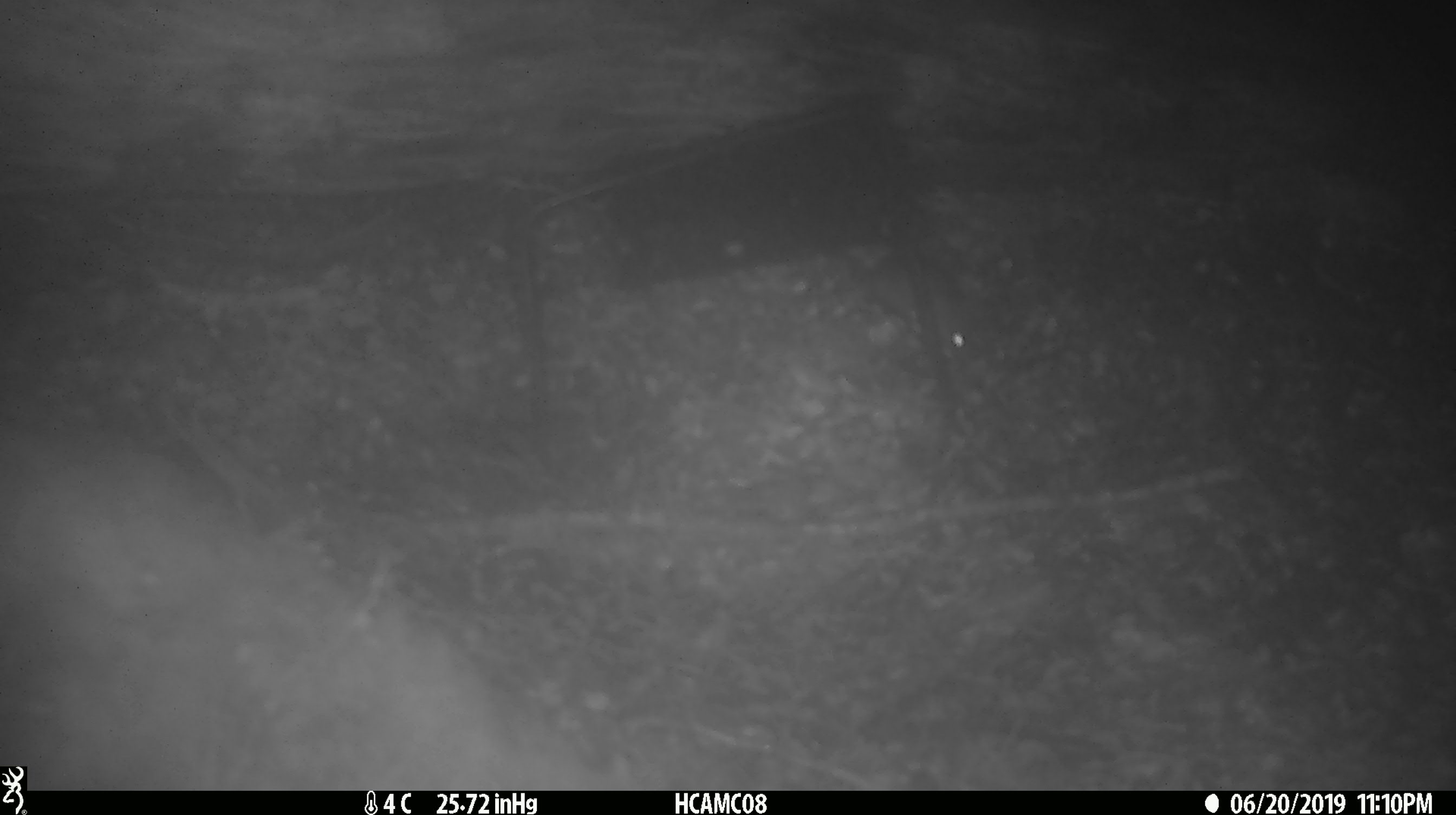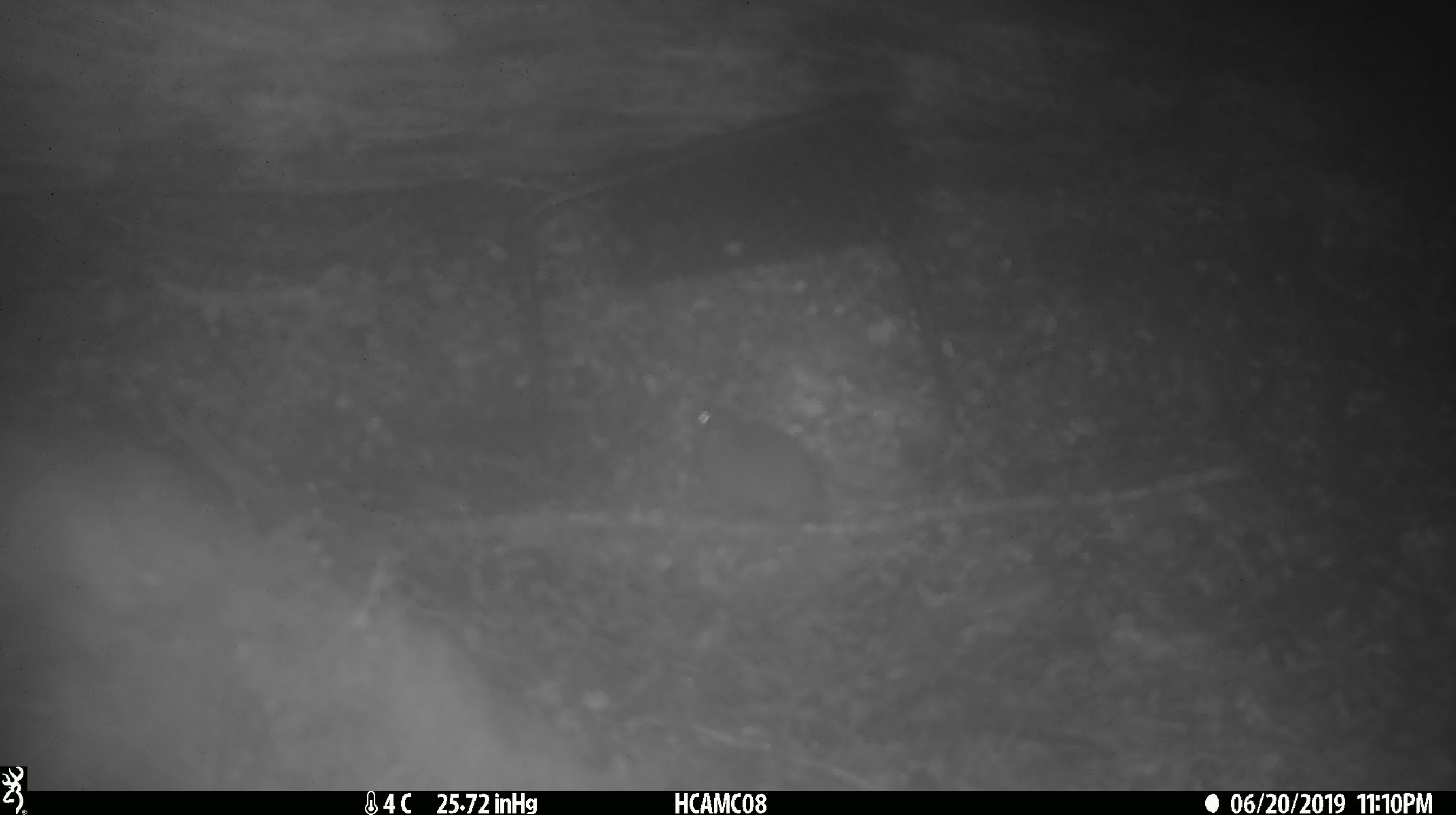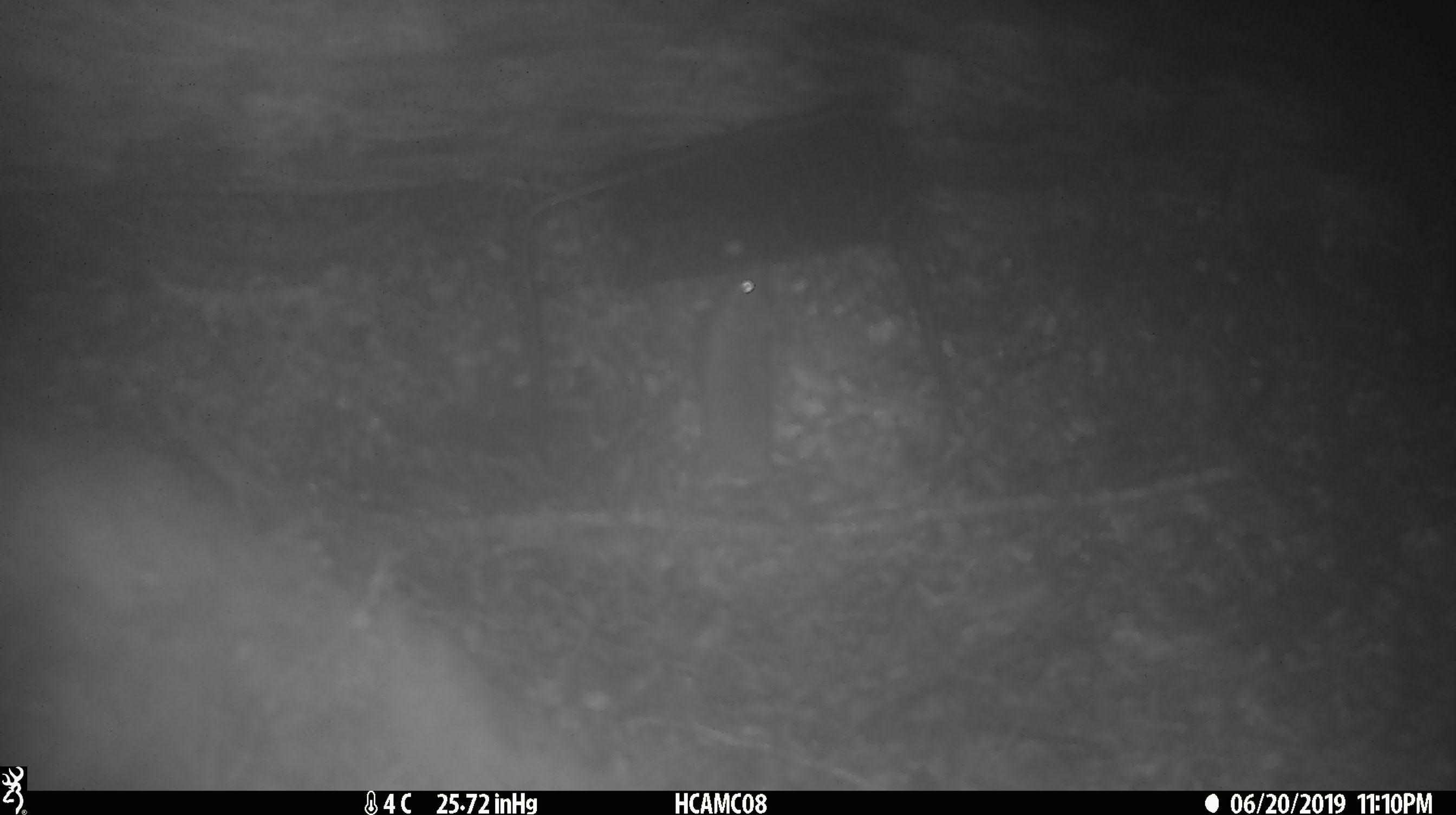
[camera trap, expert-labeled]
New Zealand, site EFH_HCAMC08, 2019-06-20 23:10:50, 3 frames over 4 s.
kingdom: Animalia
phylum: Chordata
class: Mammalia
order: Rodentia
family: Muridae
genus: Rattus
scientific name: Rattus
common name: rat